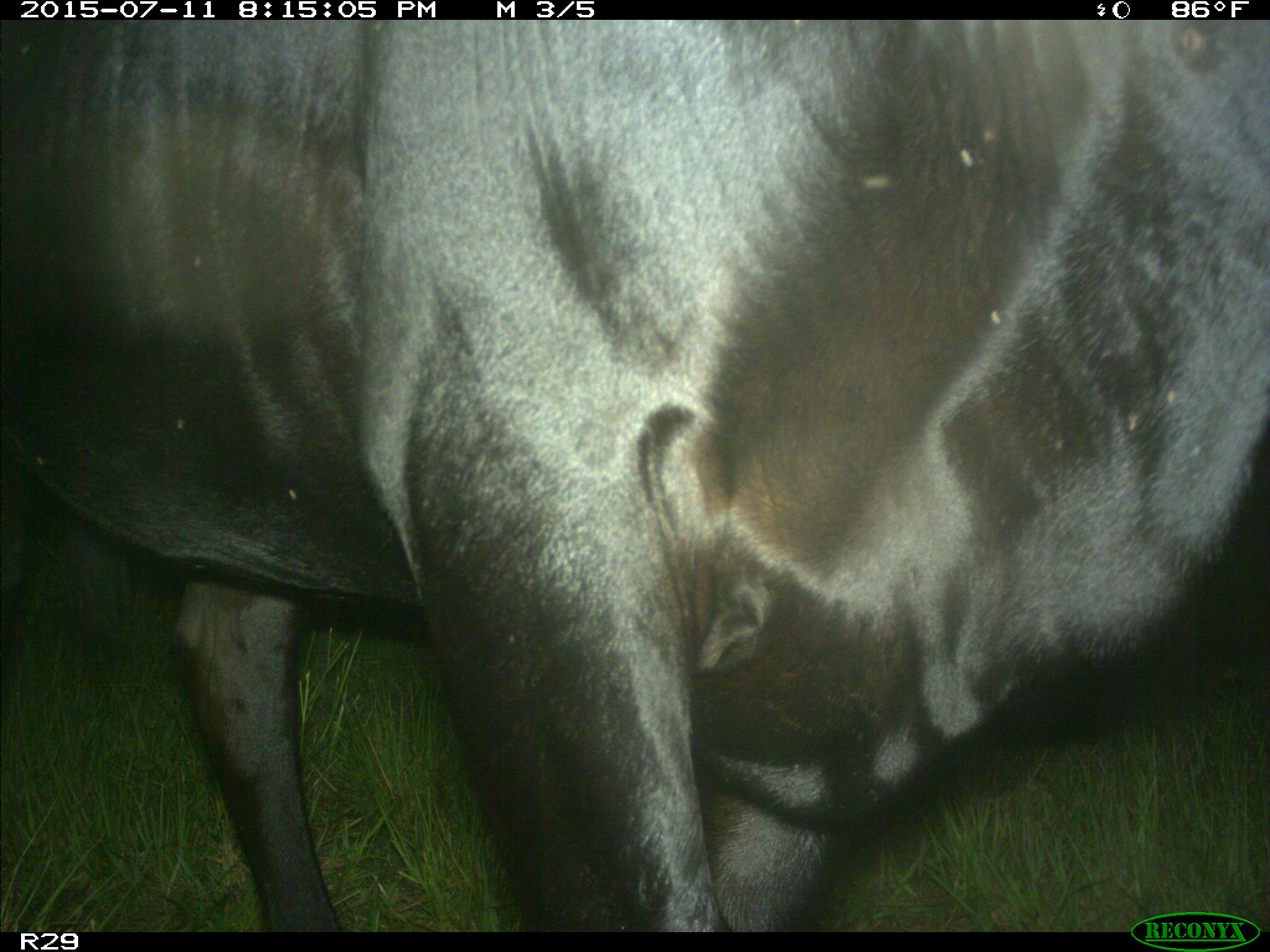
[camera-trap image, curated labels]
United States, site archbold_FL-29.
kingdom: Animalia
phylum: Chordata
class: Mammalia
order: Artiodactyla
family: Bovidae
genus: Bos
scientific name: Bos taurus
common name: domestic cow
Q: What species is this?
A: Bos taurus (domestic cow).